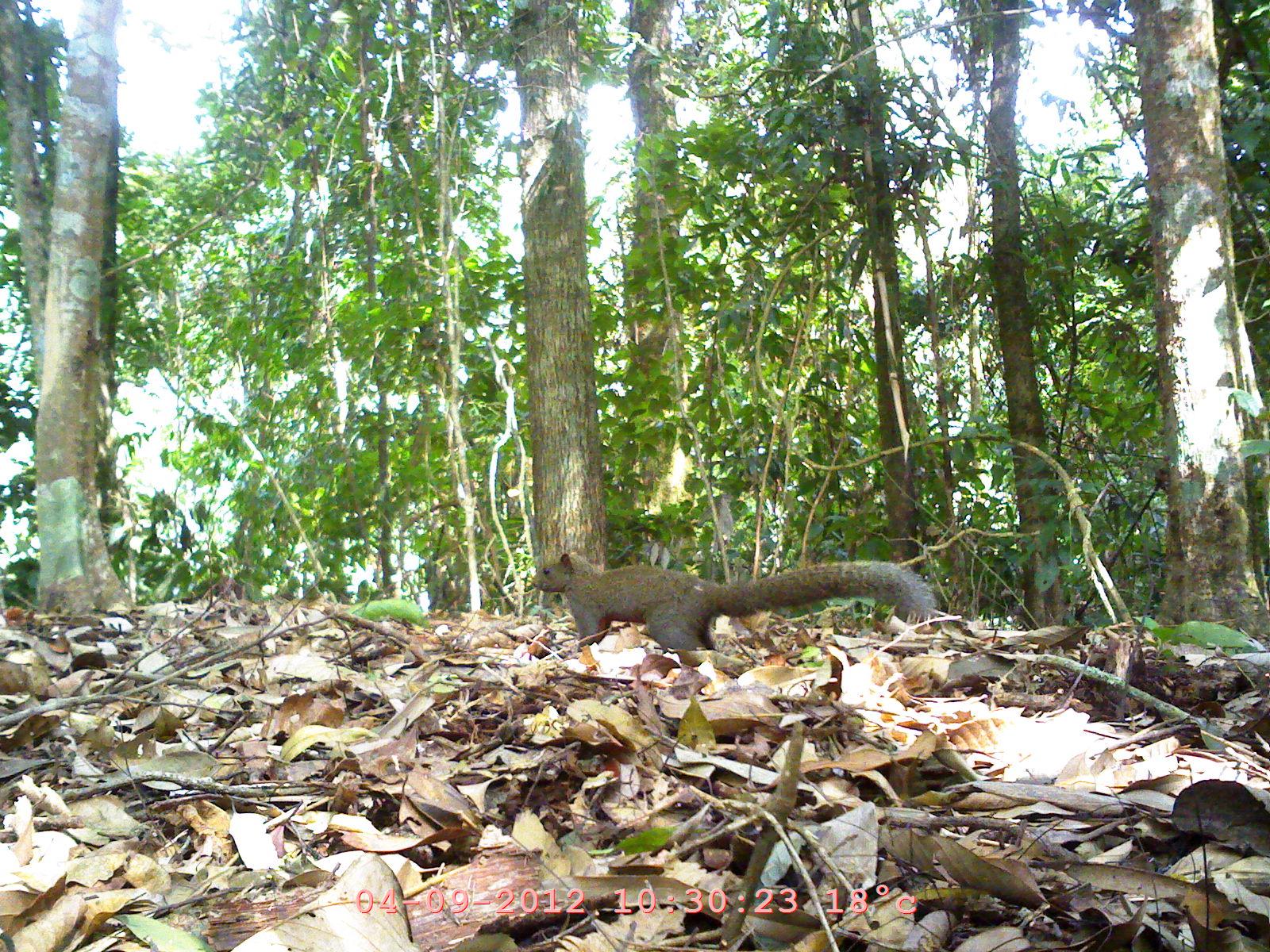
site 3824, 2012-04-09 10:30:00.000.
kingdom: Animalia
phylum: Chordata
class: Mammalia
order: Rodentia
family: Sciuridae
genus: Callosciurus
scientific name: Callosciurus erythraeus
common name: pallas' squirrel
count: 1